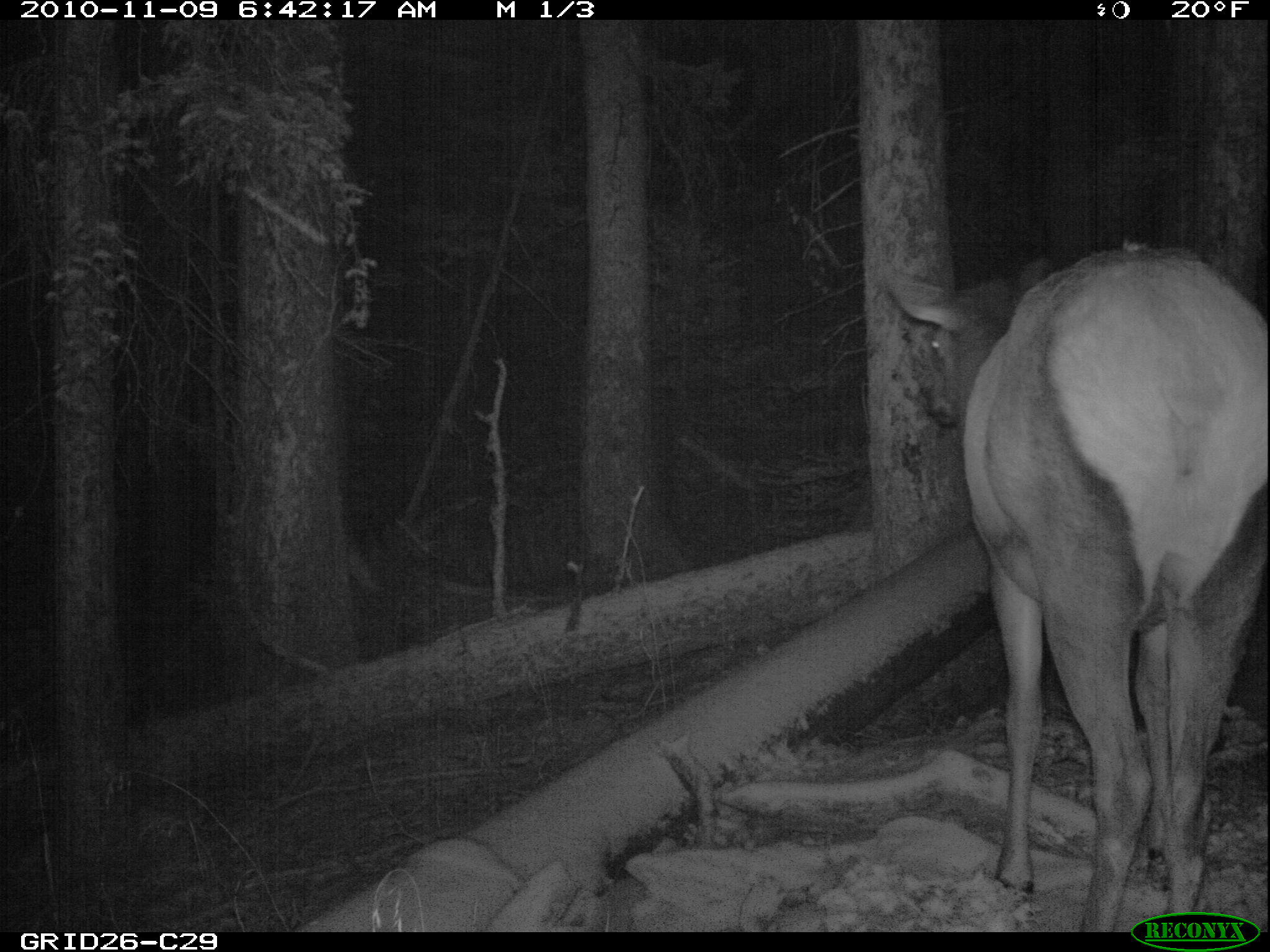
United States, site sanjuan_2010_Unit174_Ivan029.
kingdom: Animalia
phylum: Chordata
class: Mammalia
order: Artiodactyla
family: Cervidae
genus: Cervus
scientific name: Cervus elaphus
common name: red deer